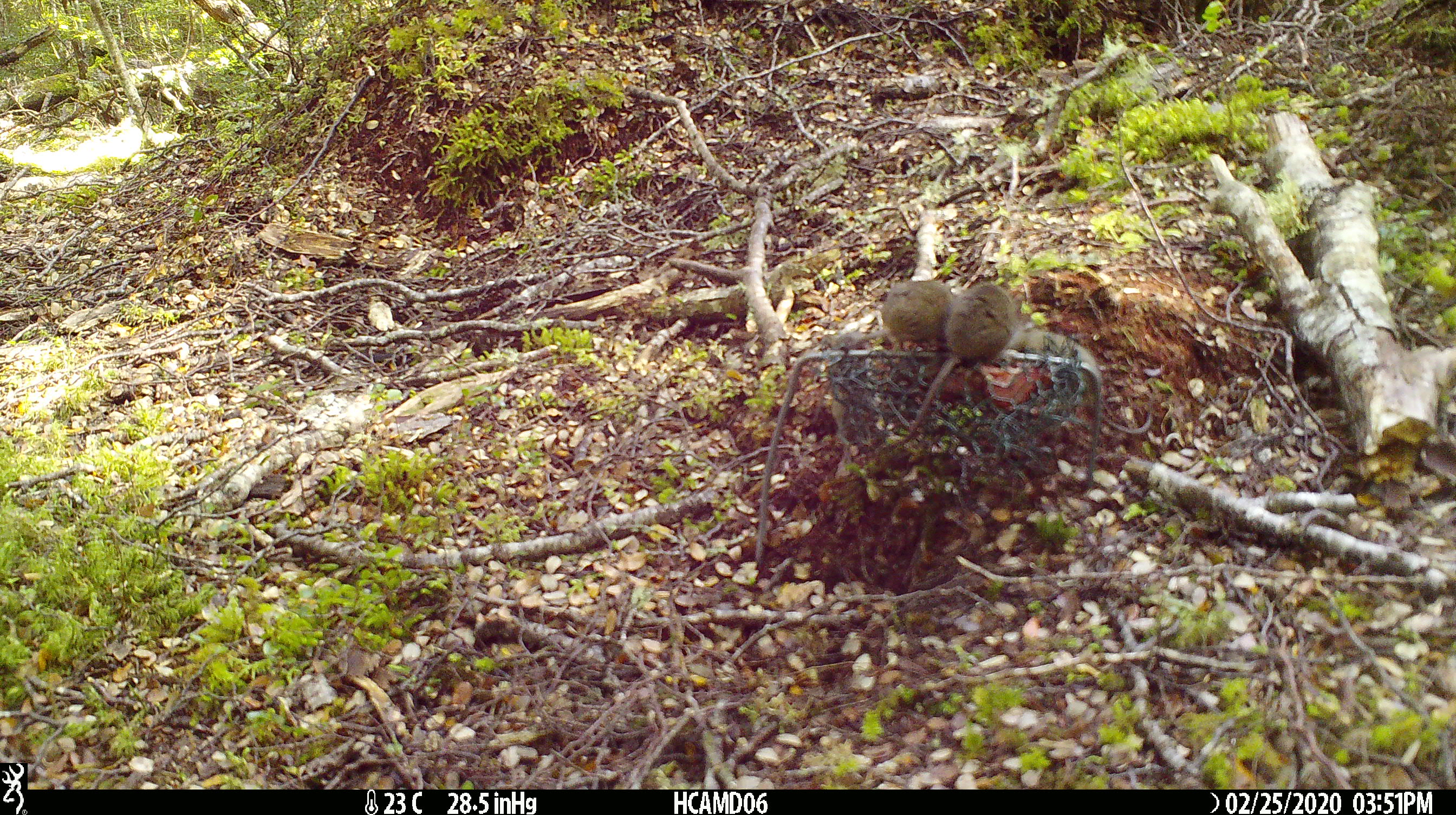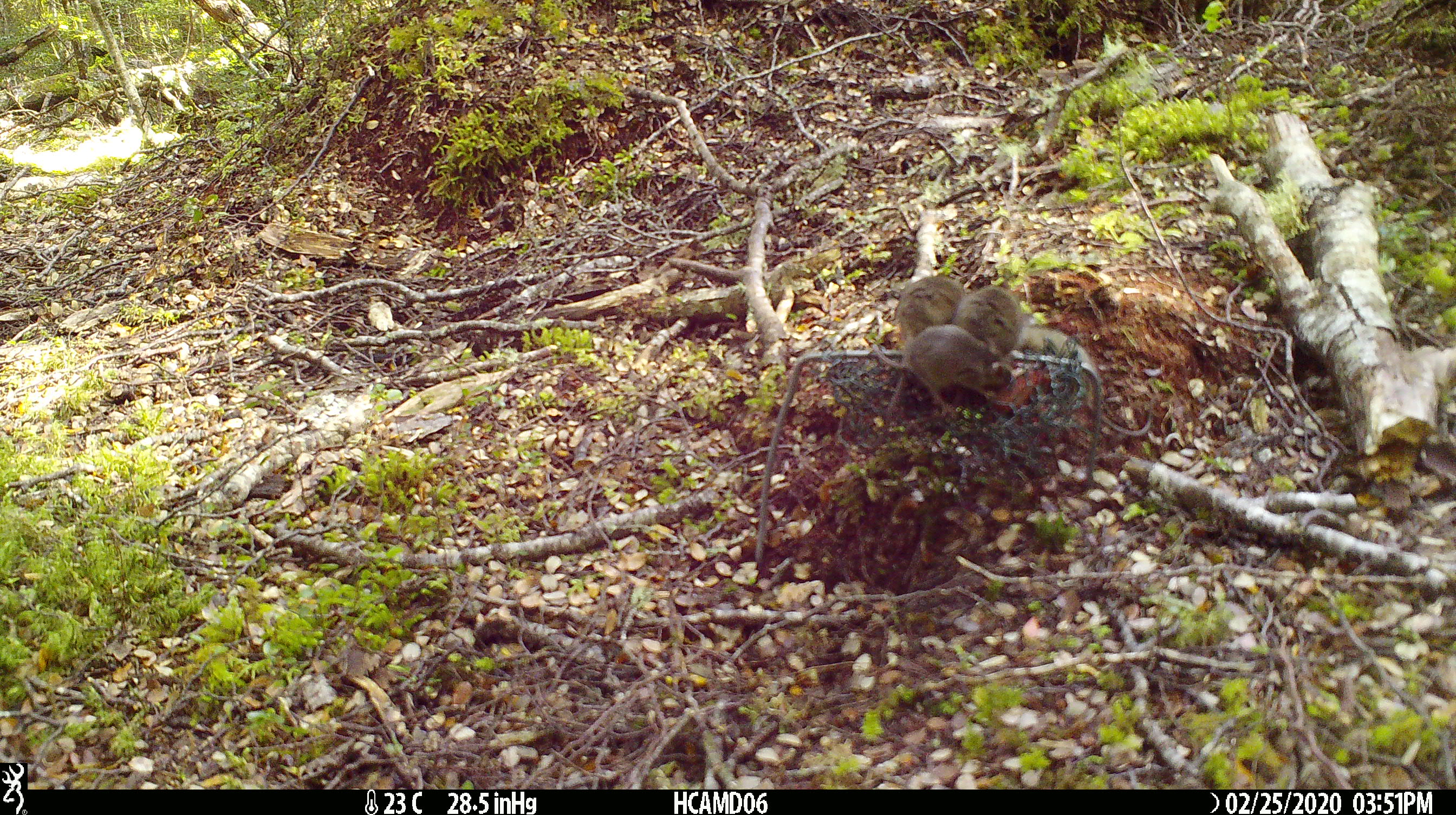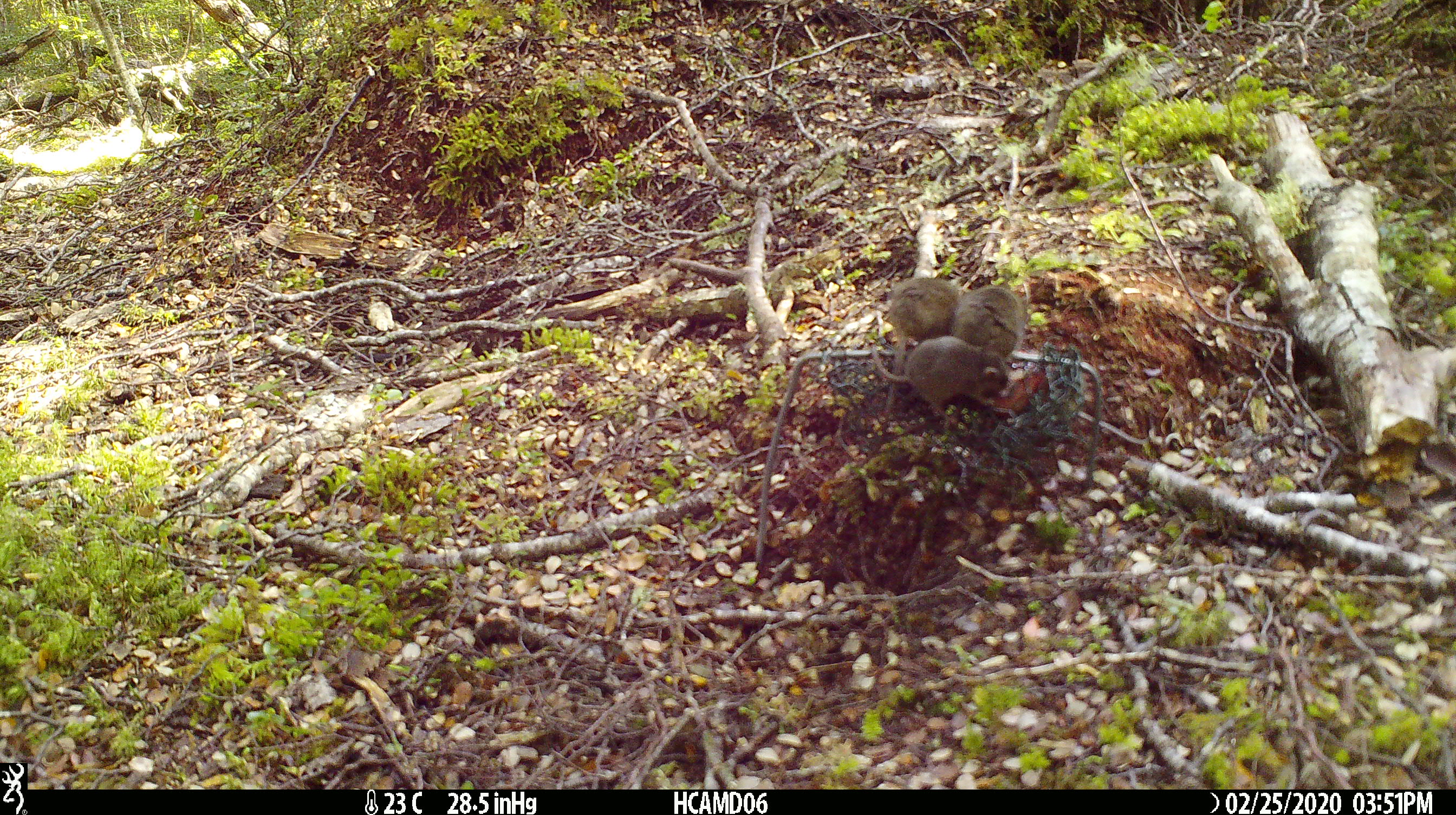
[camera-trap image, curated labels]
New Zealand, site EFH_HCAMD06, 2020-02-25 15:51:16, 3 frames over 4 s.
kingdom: Animalia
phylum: Chordata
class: Mammalia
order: Rodentia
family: Muridae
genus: Mus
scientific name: Mus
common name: mouse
Mouse (Mus).